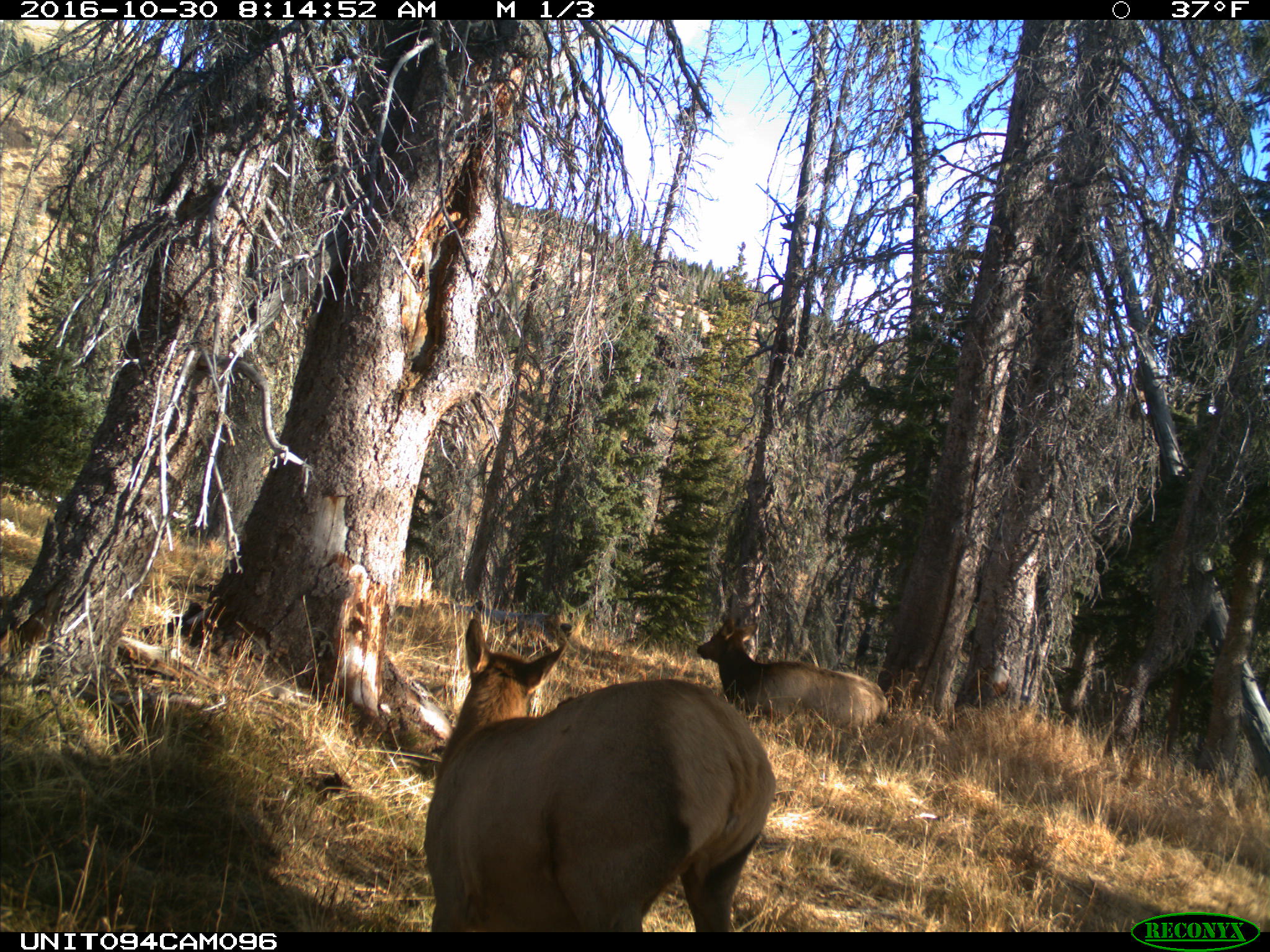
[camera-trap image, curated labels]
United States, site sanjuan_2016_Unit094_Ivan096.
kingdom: Animalia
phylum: Chordata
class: Mammalia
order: Artiodactyla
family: Cervidae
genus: Cervus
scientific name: Cervus elaphus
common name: red deer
Cervus elaphus (red deer).